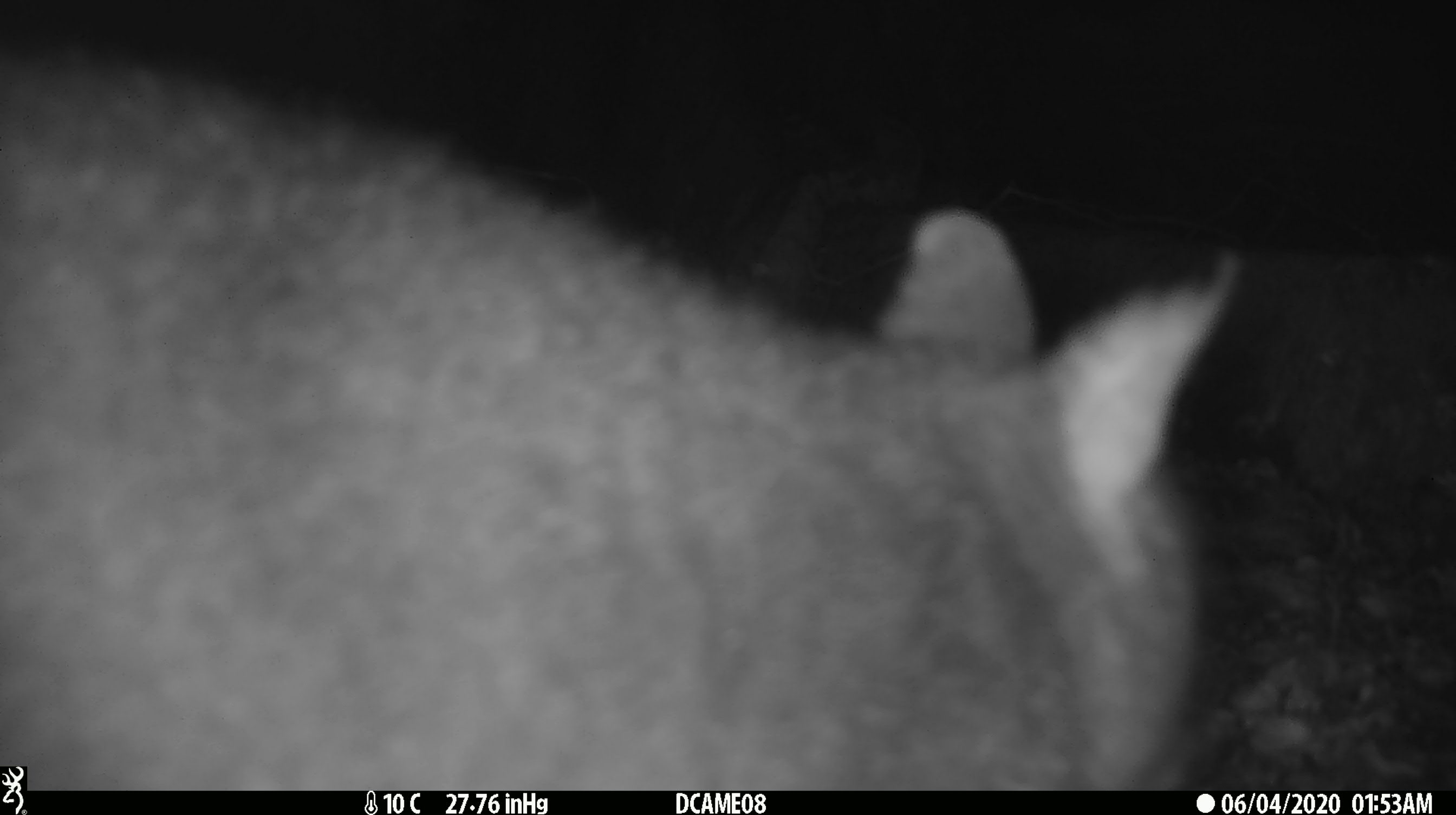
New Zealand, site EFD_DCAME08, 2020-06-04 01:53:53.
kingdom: Animalia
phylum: Chordata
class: Mammalia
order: Diprotodontia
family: Phalangeridae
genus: Trichosurus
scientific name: Trichosurus vulpecula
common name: common brushtail possum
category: possum